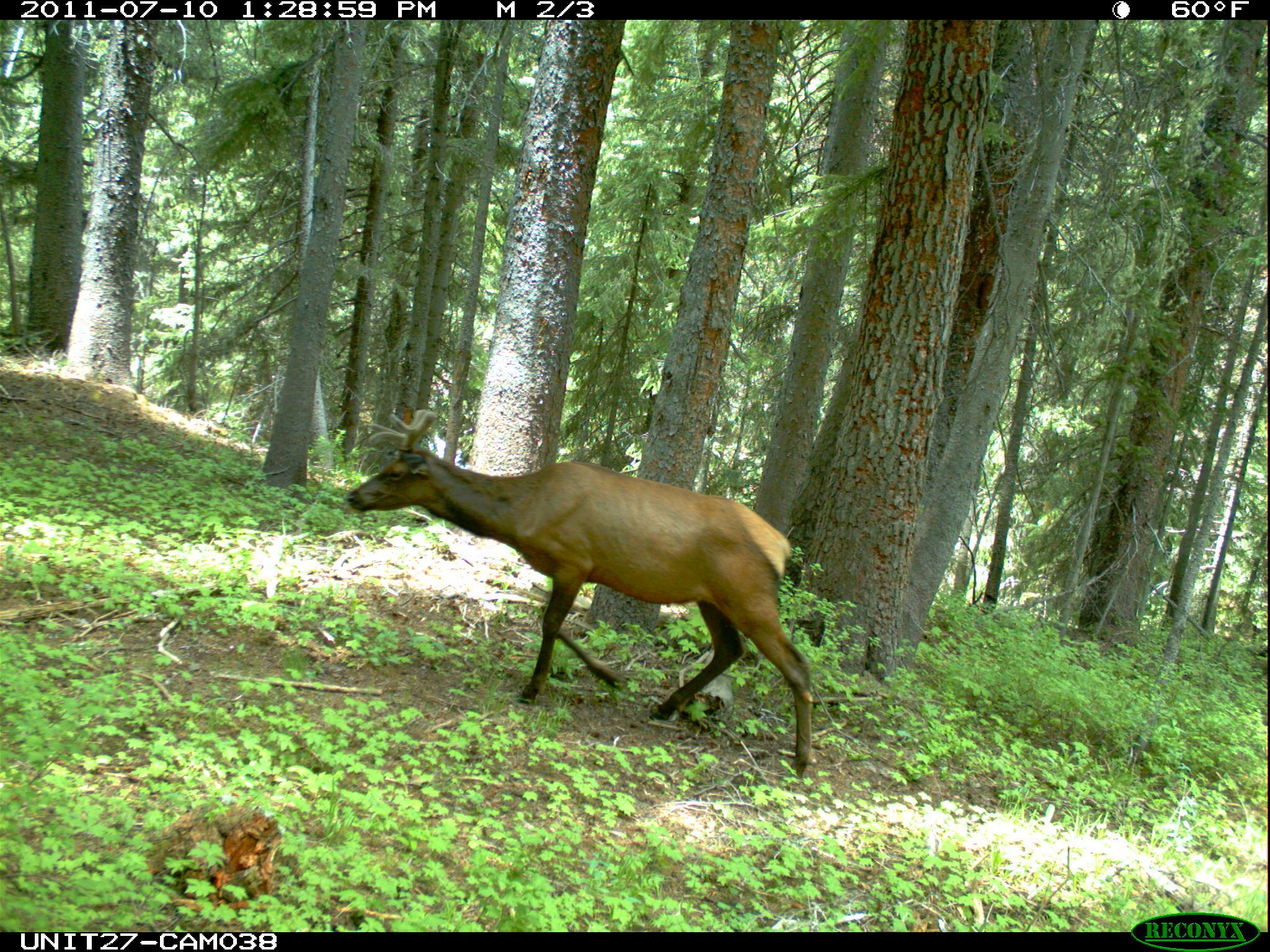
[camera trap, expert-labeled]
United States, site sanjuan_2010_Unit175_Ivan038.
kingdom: Animalia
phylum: Chordata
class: Mammalia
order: Artiodactyla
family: Cervidae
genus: Cervus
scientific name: Cervus elaphus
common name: red deer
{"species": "Cervus elaphus (red deer)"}